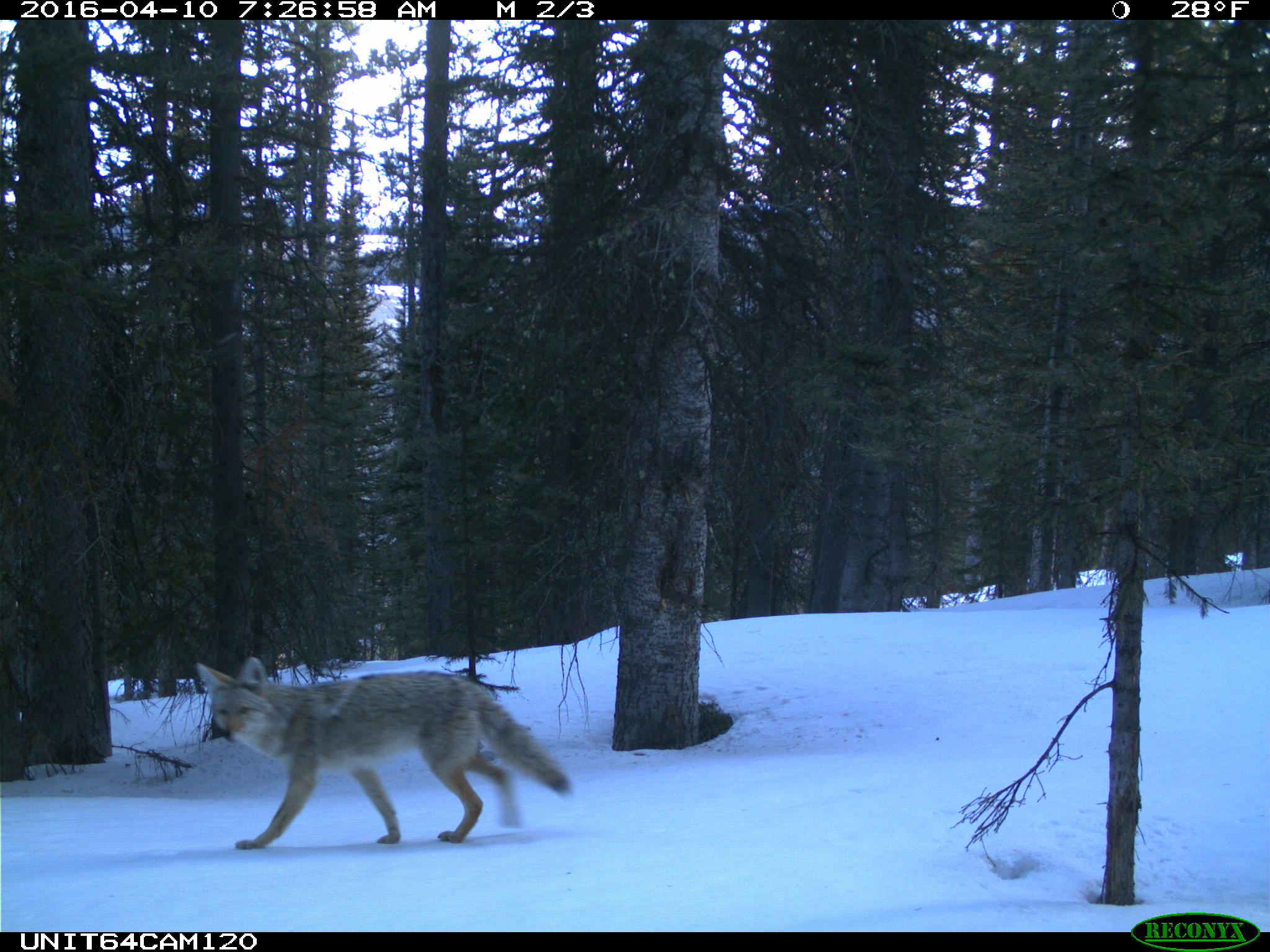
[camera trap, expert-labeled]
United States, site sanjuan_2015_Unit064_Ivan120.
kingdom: Animalia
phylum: Chordata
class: Mammalia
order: Carnivora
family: Canidae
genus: Canis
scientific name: Canis latrans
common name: coyote